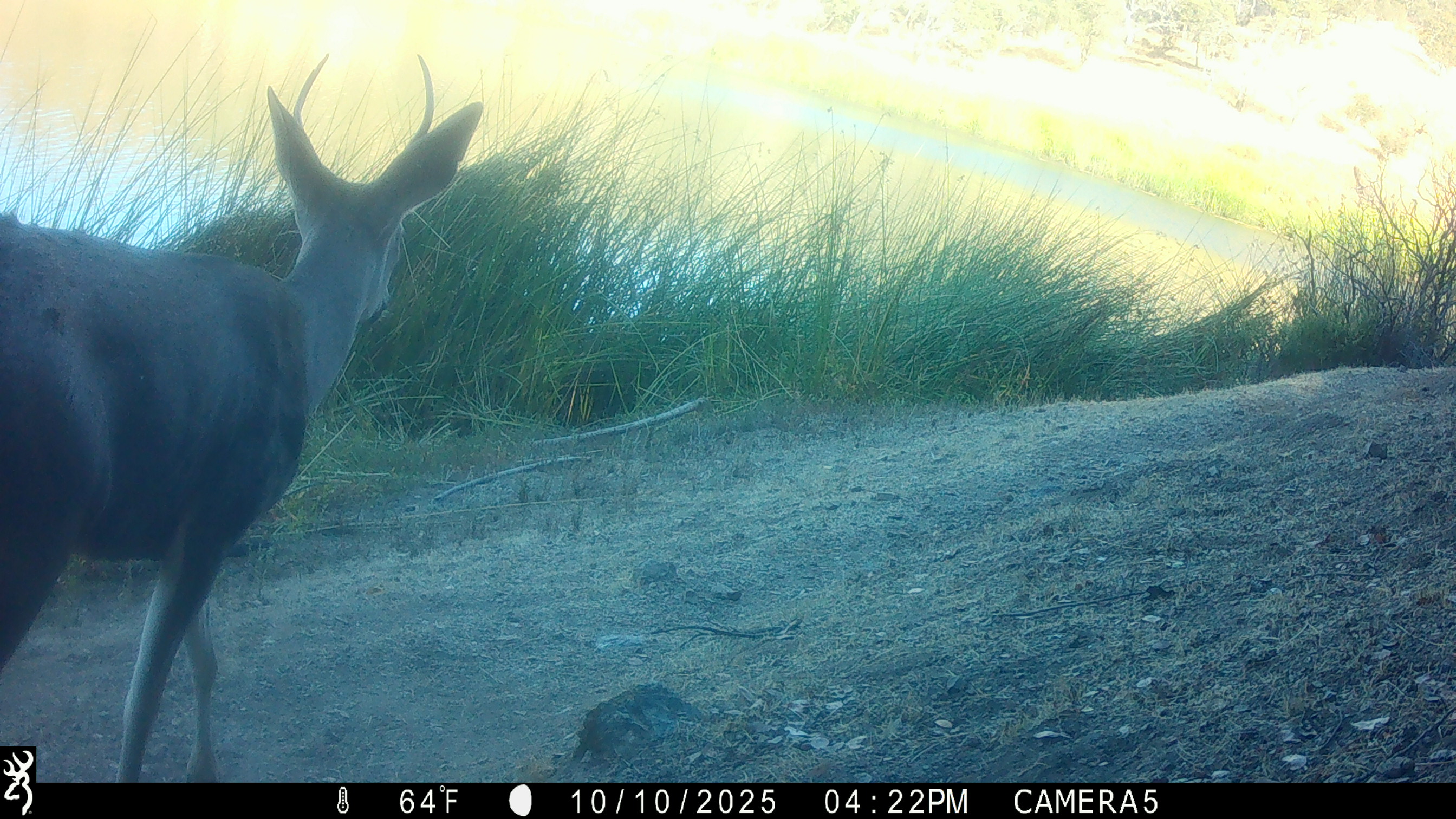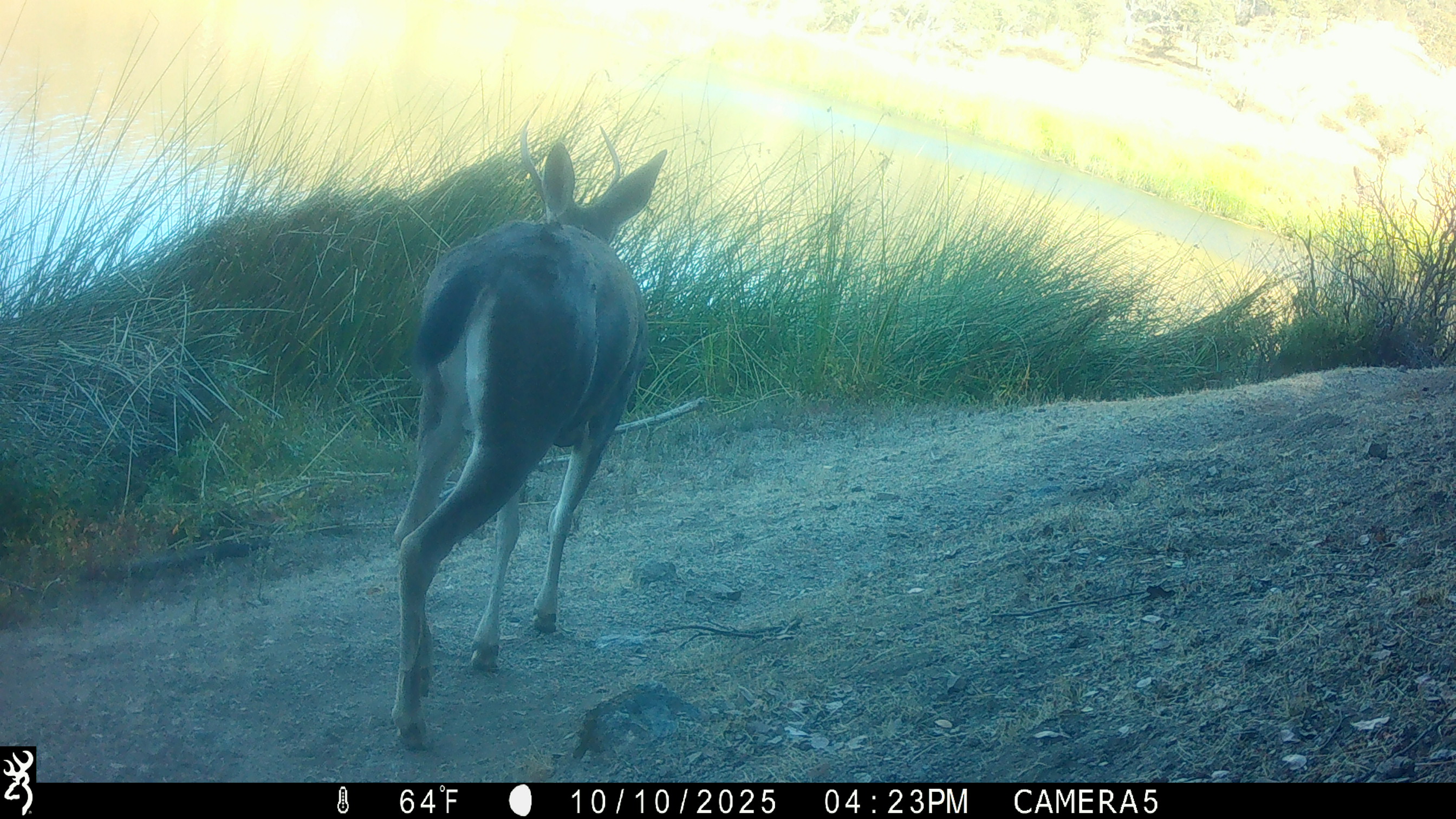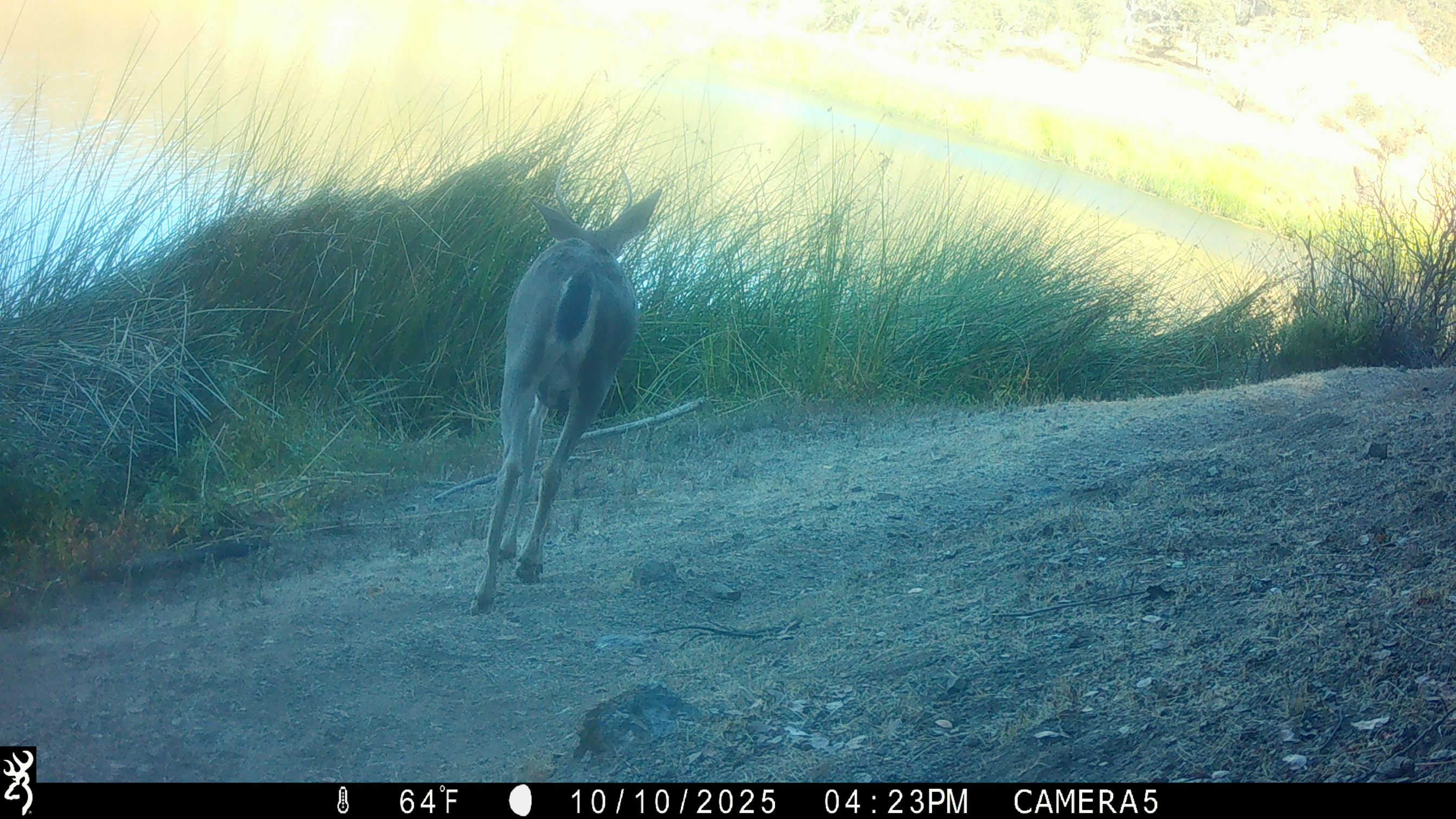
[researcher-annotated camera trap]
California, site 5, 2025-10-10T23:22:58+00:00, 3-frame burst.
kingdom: Animalia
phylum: Chordata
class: Mammalia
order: Artiodactyla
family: Cervidae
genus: Odocoileus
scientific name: Odocoileus hemionus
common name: mule deer